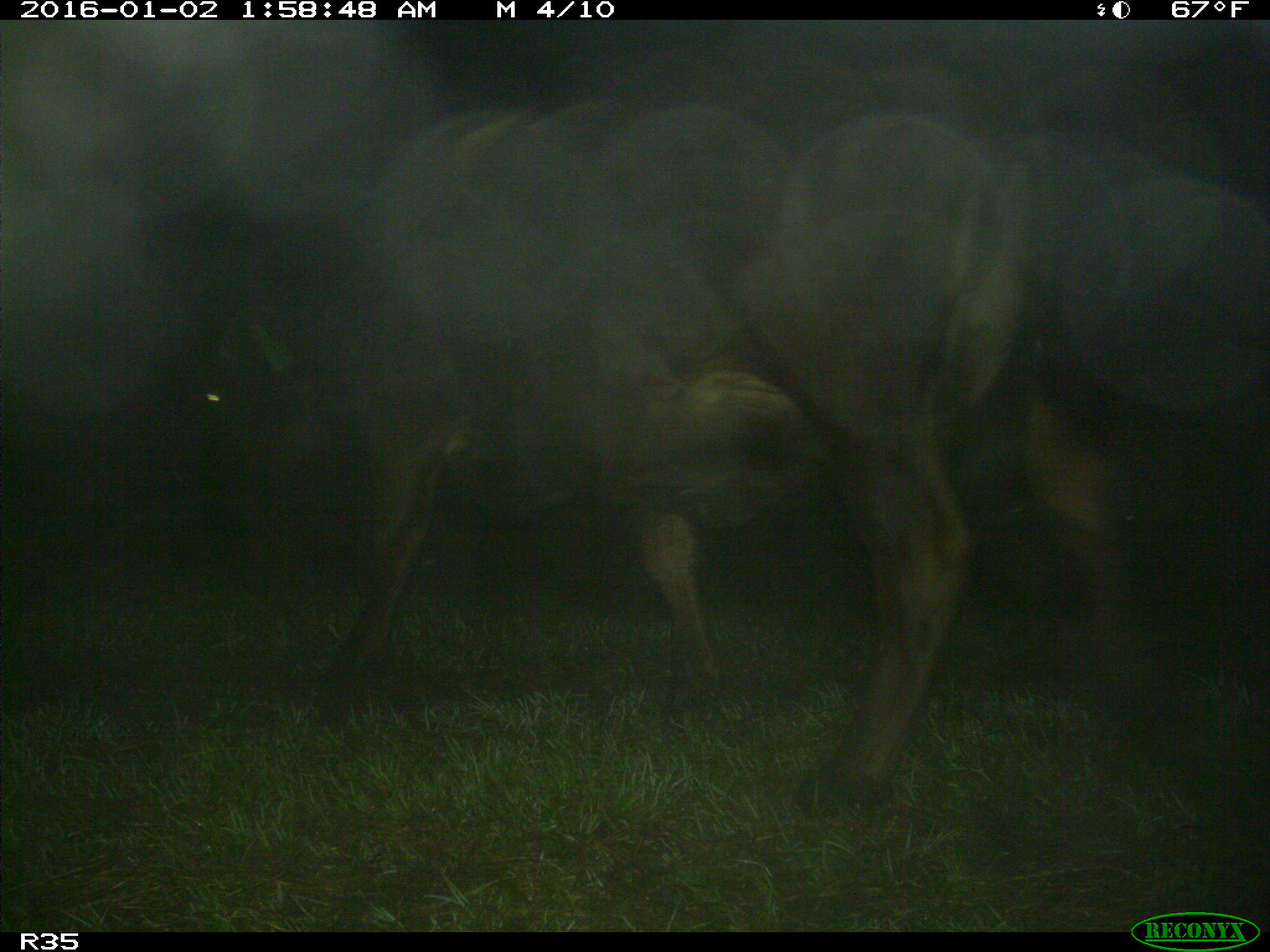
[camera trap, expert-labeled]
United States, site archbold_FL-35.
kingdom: Animalia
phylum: Chordata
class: Mammalia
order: Artiodactyla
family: Bovidae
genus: Bos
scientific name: Bos taurus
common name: domestic cow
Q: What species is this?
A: Bos taurus (domestic cow).